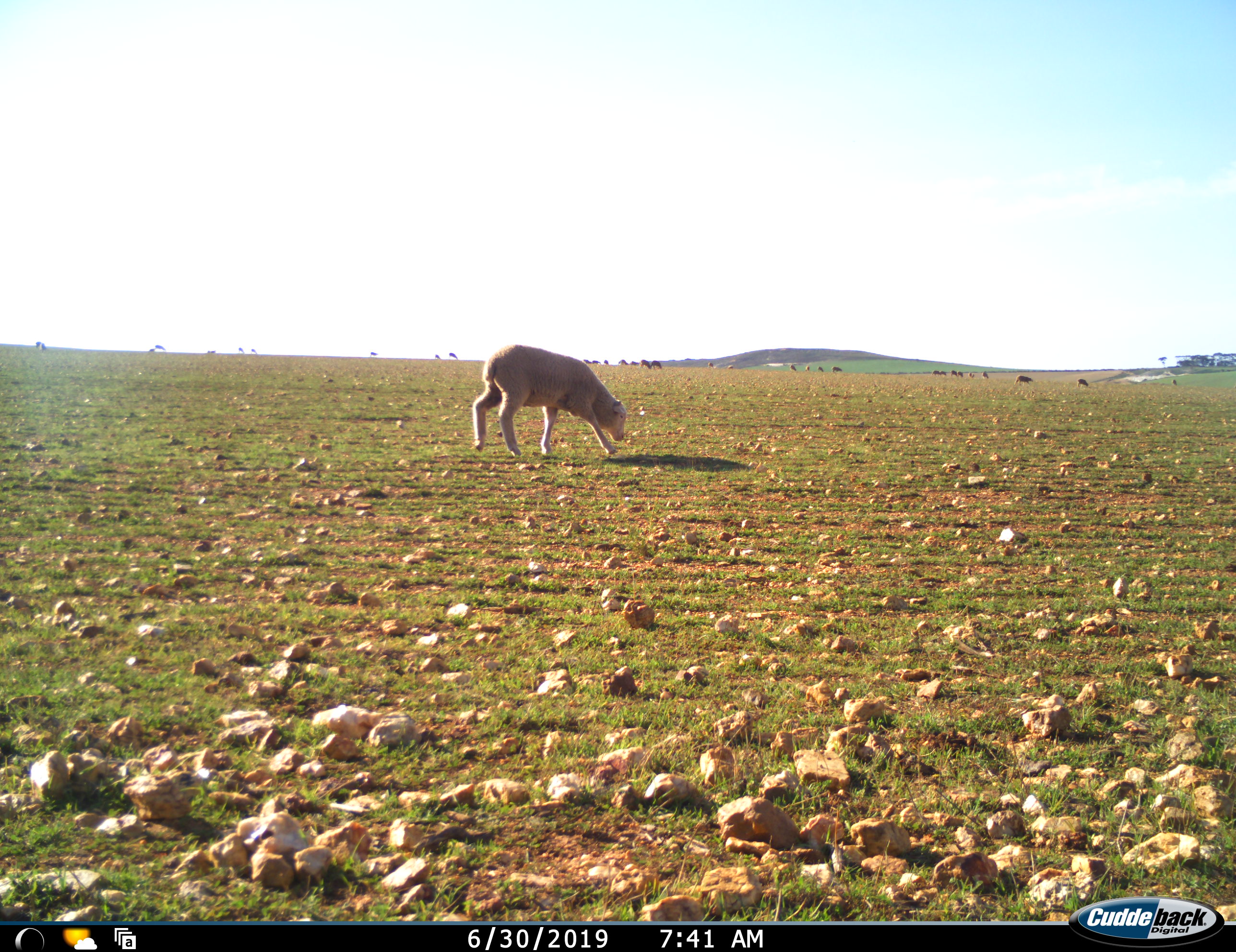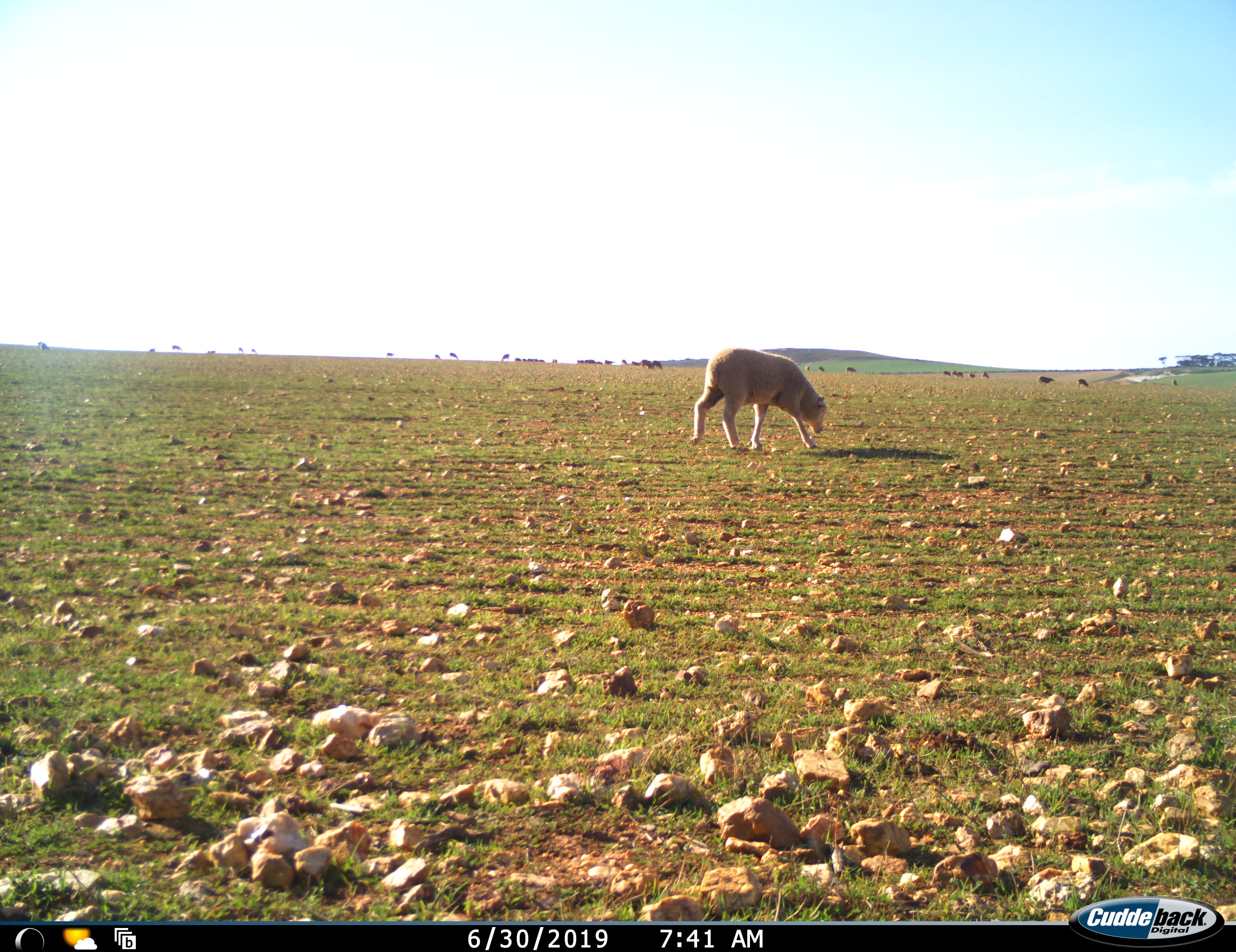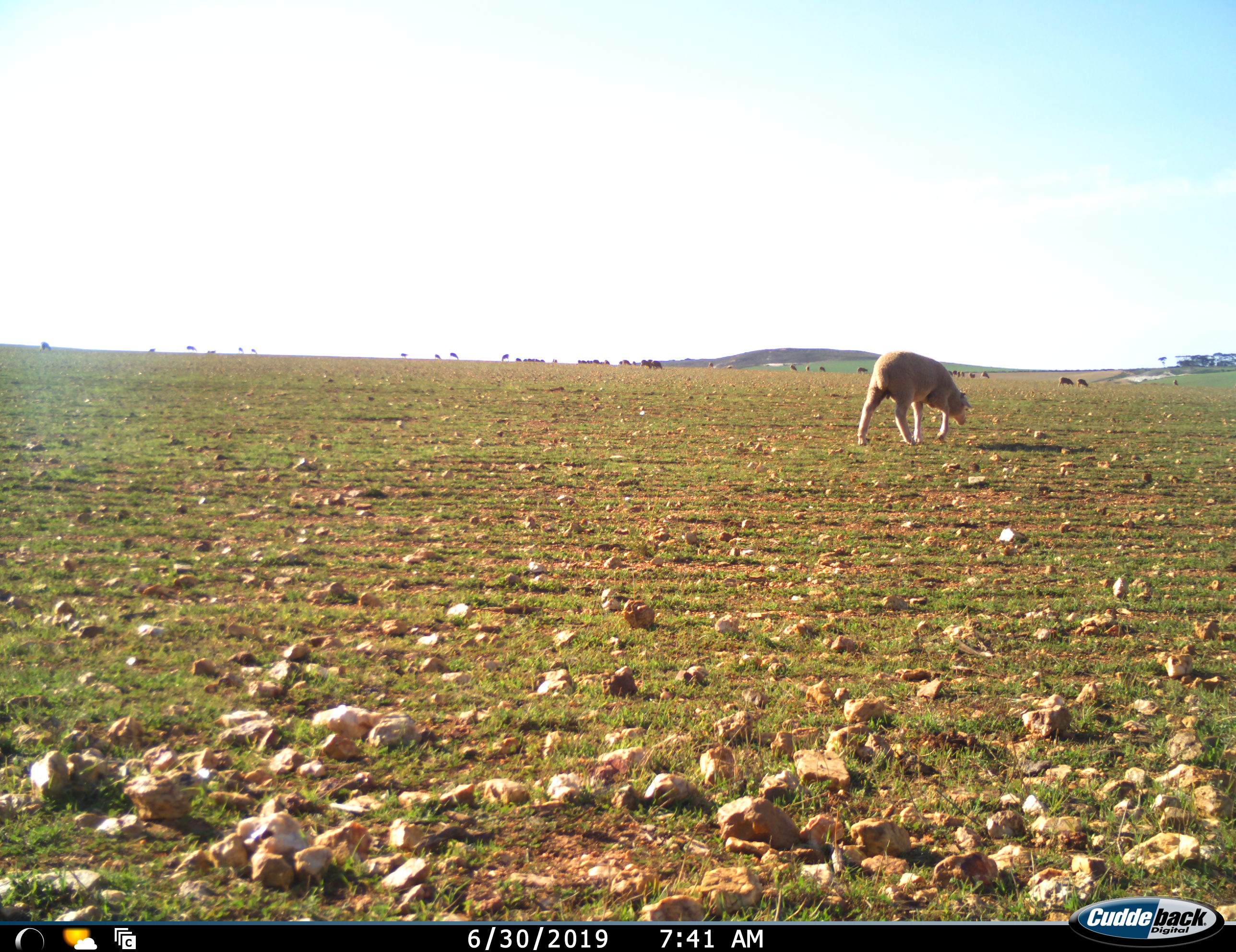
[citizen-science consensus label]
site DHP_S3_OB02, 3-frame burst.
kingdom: Animalia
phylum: Chordata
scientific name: Vertebrata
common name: domestic animal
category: domesticanimal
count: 11-50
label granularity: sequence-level